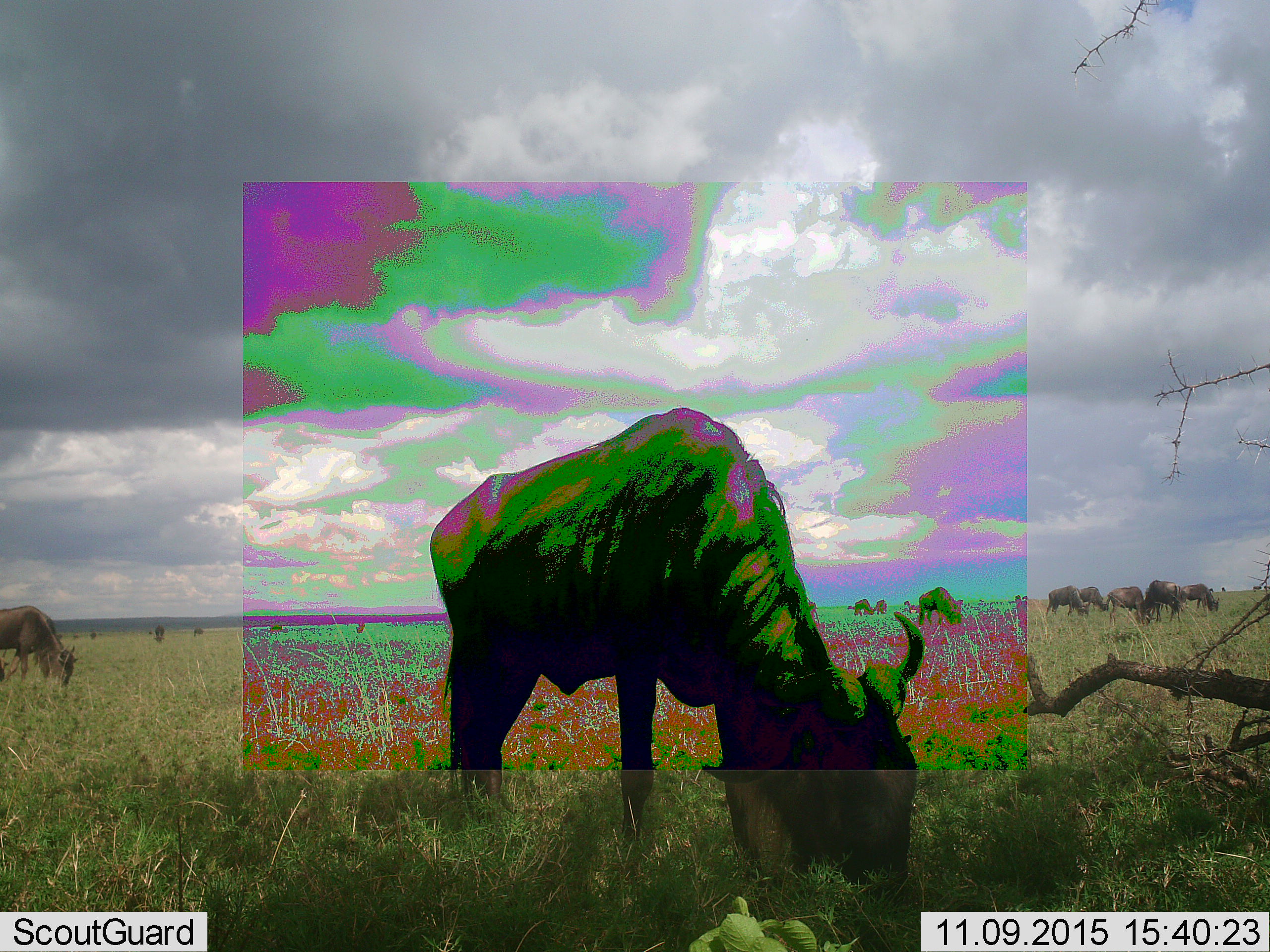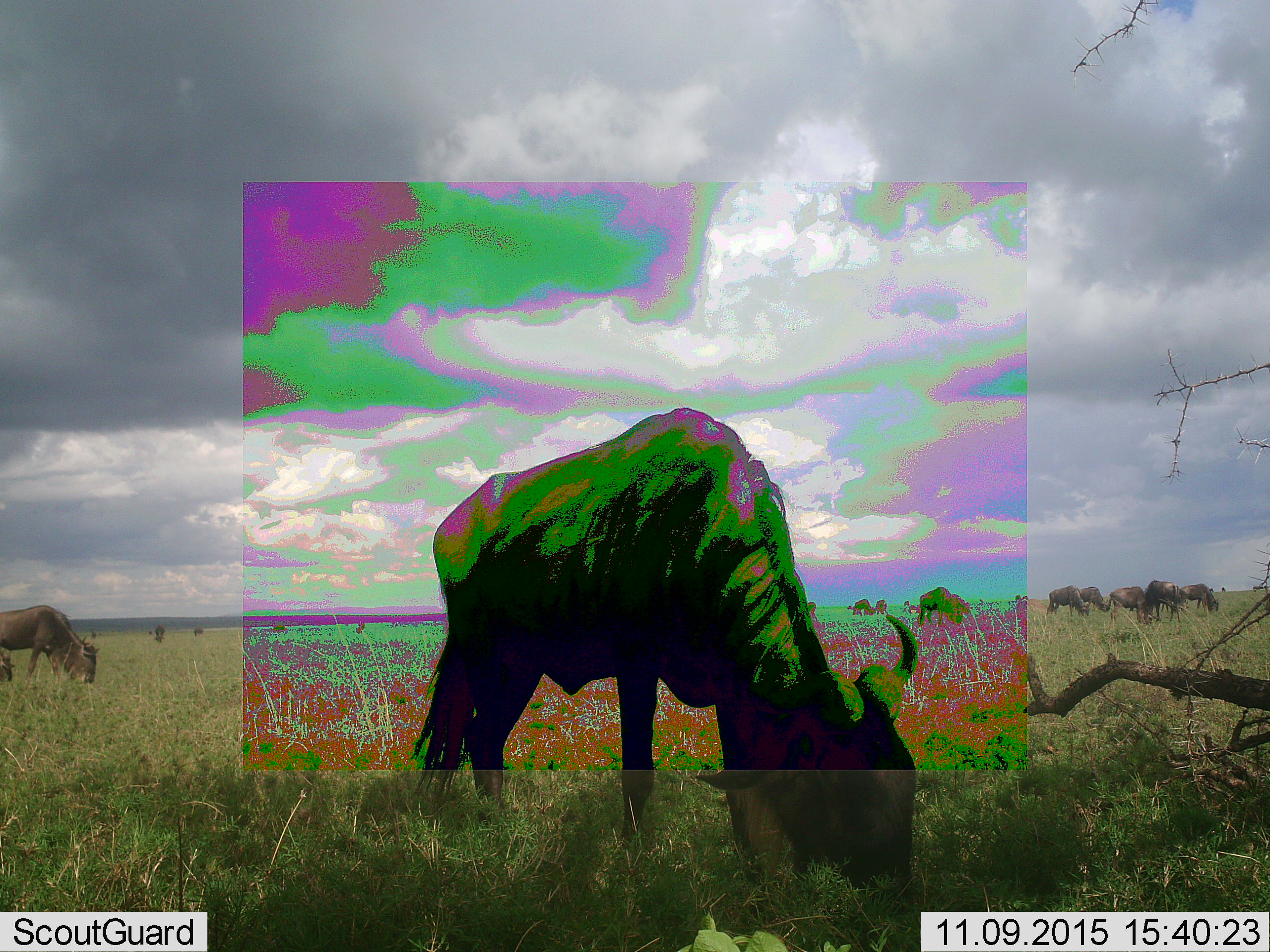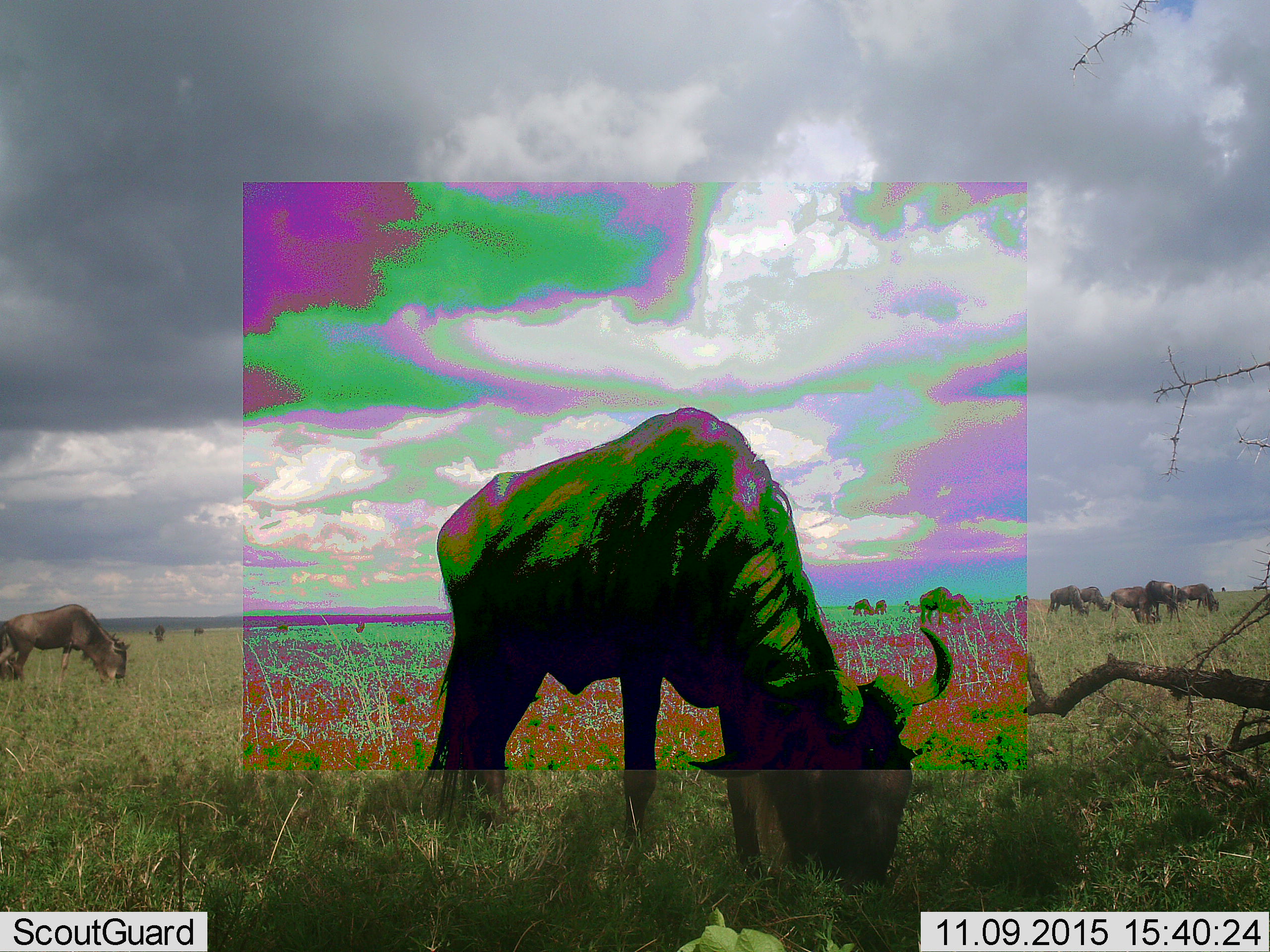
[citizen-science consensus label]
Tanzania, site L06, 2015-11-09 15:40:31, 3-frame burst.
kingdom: Animalia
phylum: Chordata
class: Mammalia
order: Artiodactyla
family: Bovidae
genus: Connochaetes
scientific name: Connochaetes taurinus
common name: blue wildebeest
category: wildebeest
Wildebeest (blue wildebeest) (Connochaetes taurinus), count 11-50. Behavior (volunteer vote fractions): standing 20%, resting 0%, moving 30%, interacting 0%. Young present (vote fraction): 10%. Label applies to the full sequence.